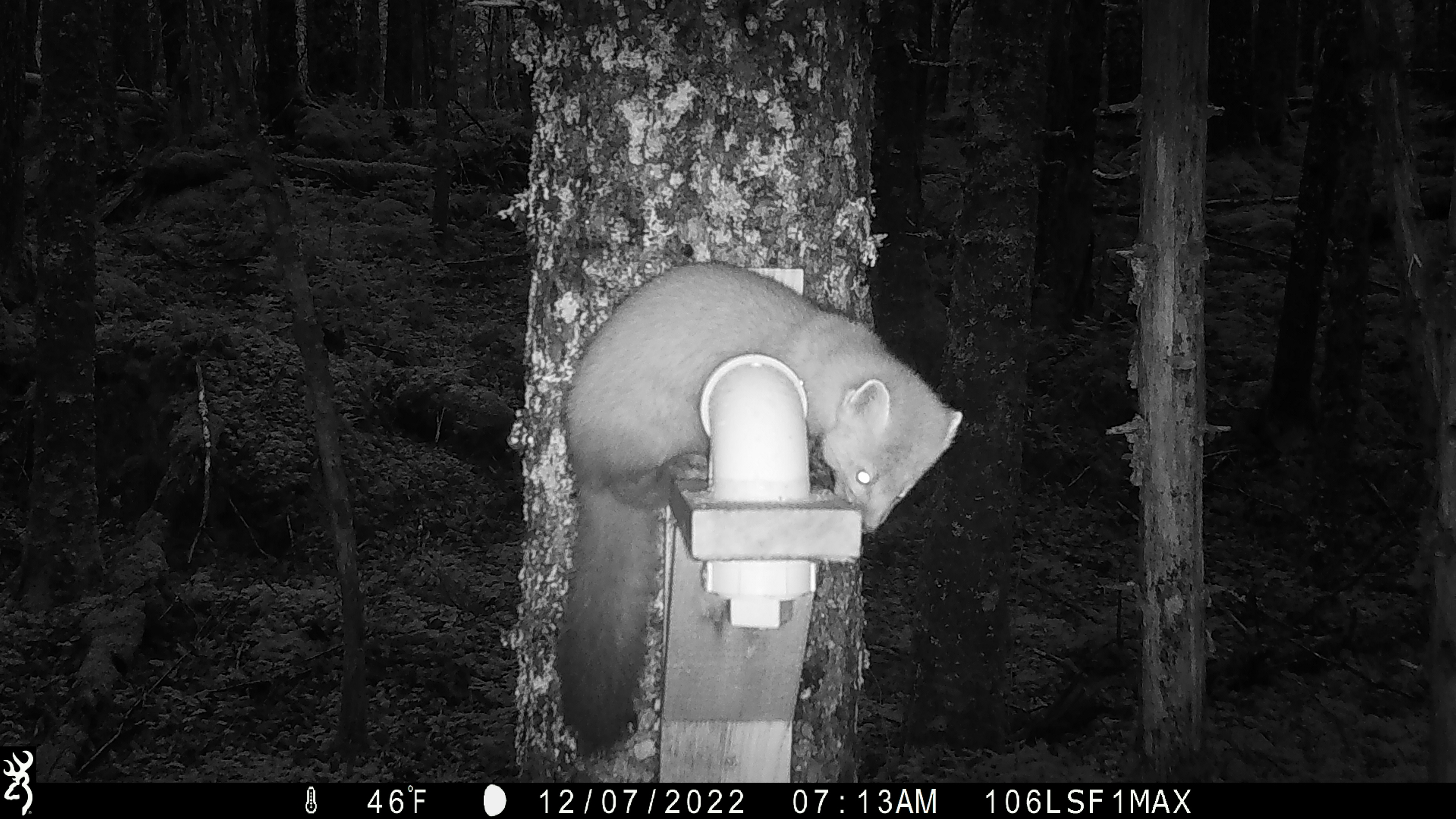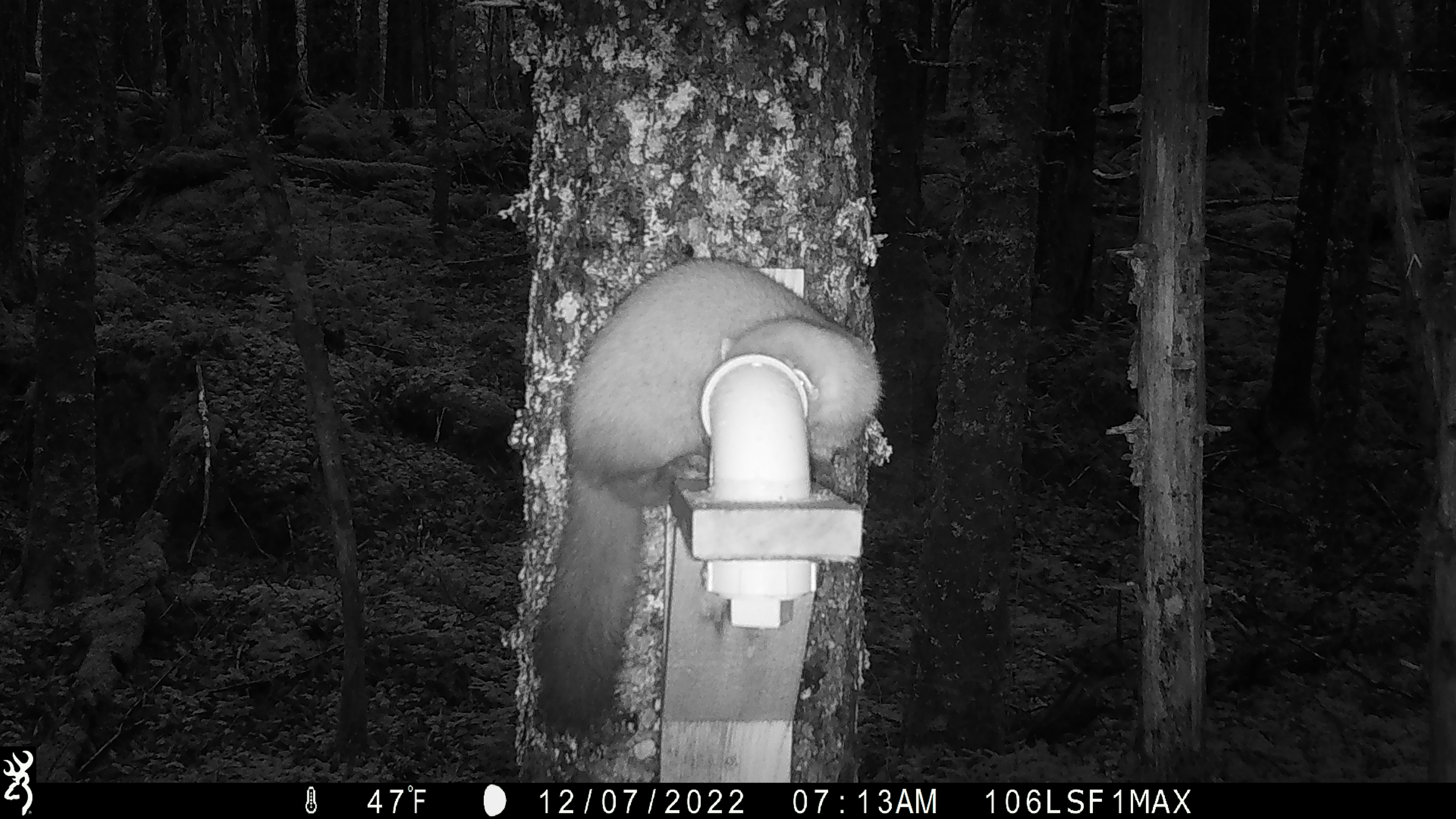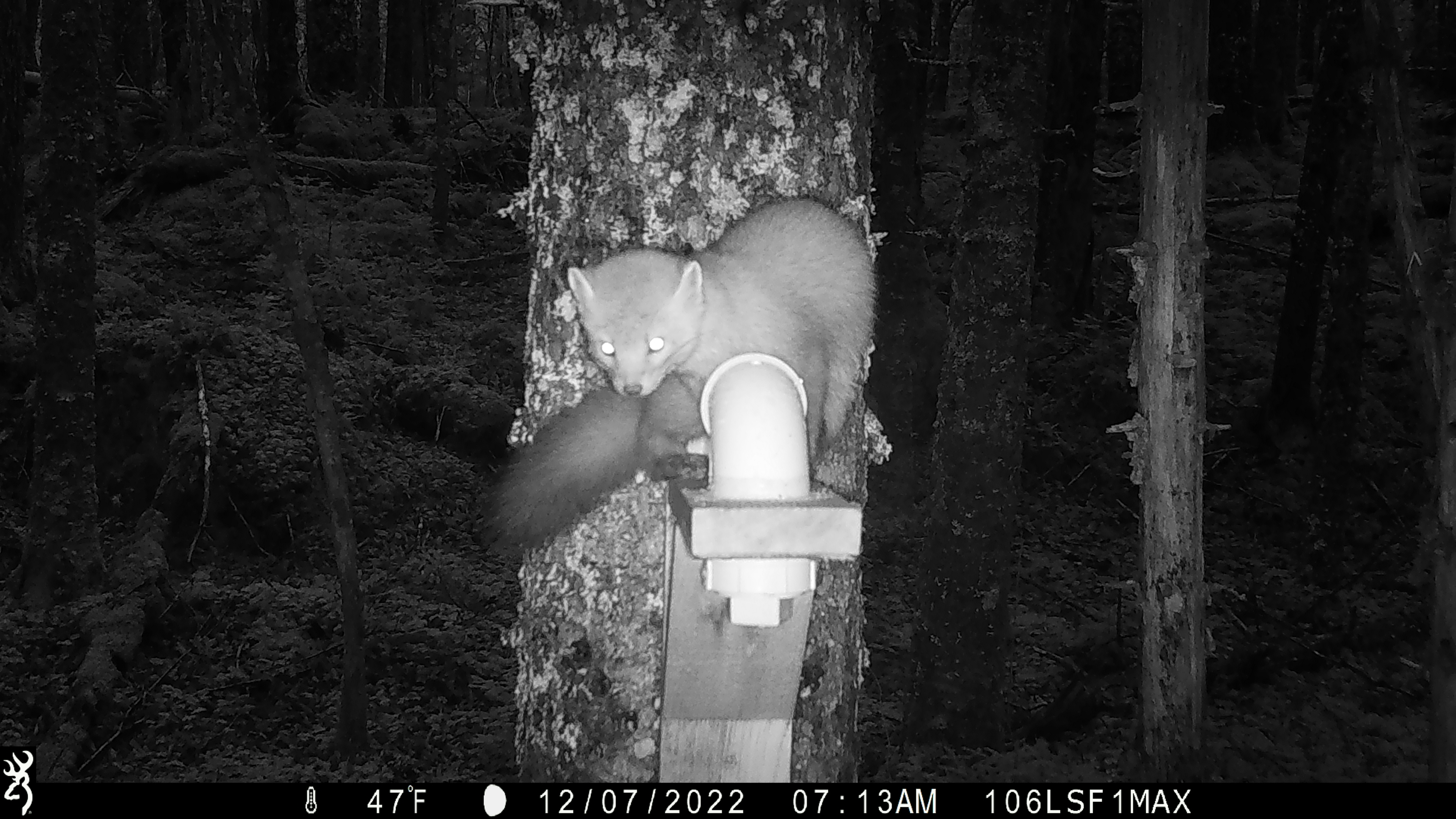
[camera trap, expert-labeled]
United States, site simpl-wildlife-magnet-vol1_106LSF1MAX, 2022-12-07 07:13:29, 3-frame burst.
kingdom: Animalia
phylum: Chordata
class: Mammalia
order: Carnivora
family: Mustelidae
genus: Martes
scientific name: Martes americana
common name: american marten